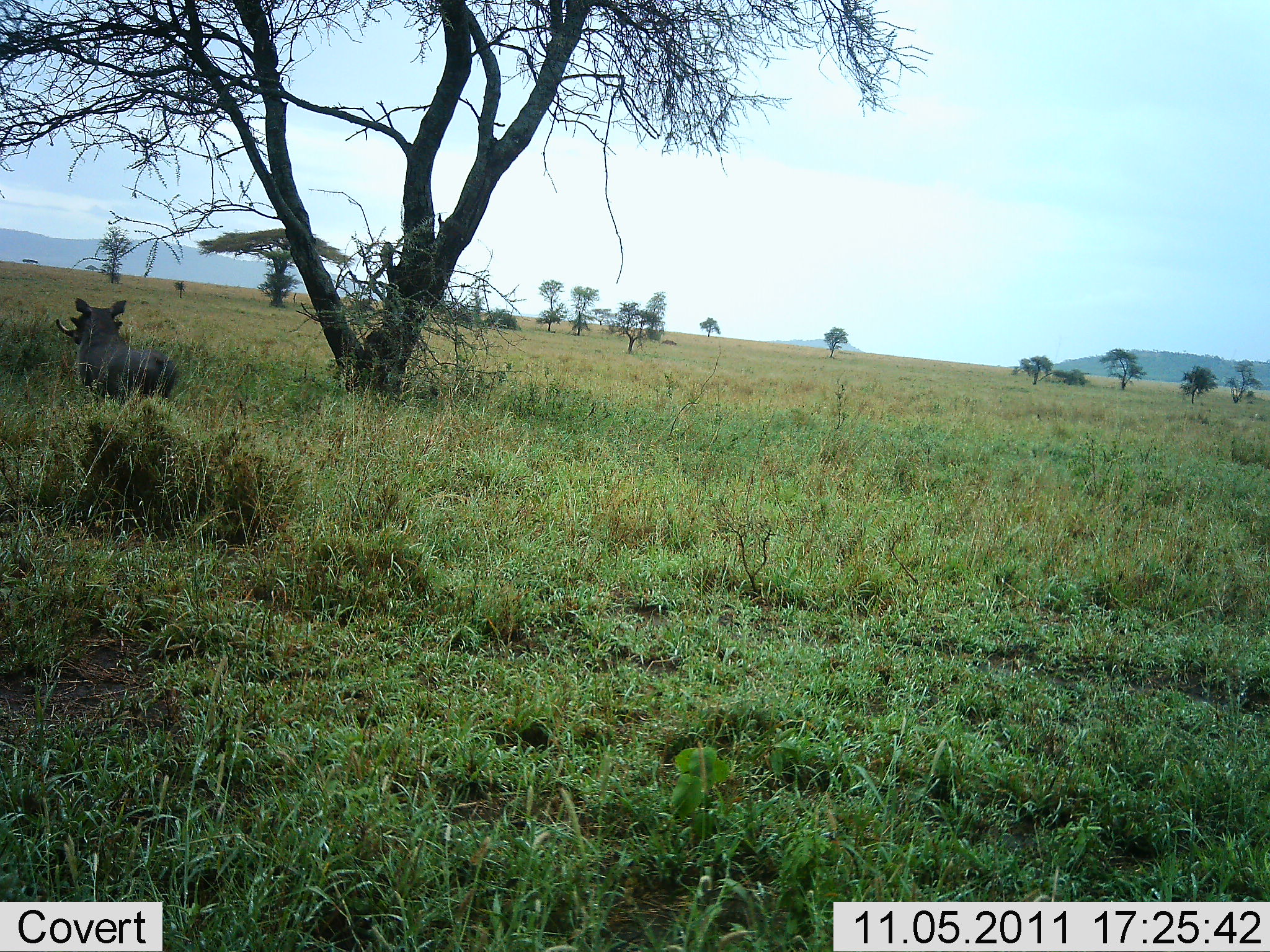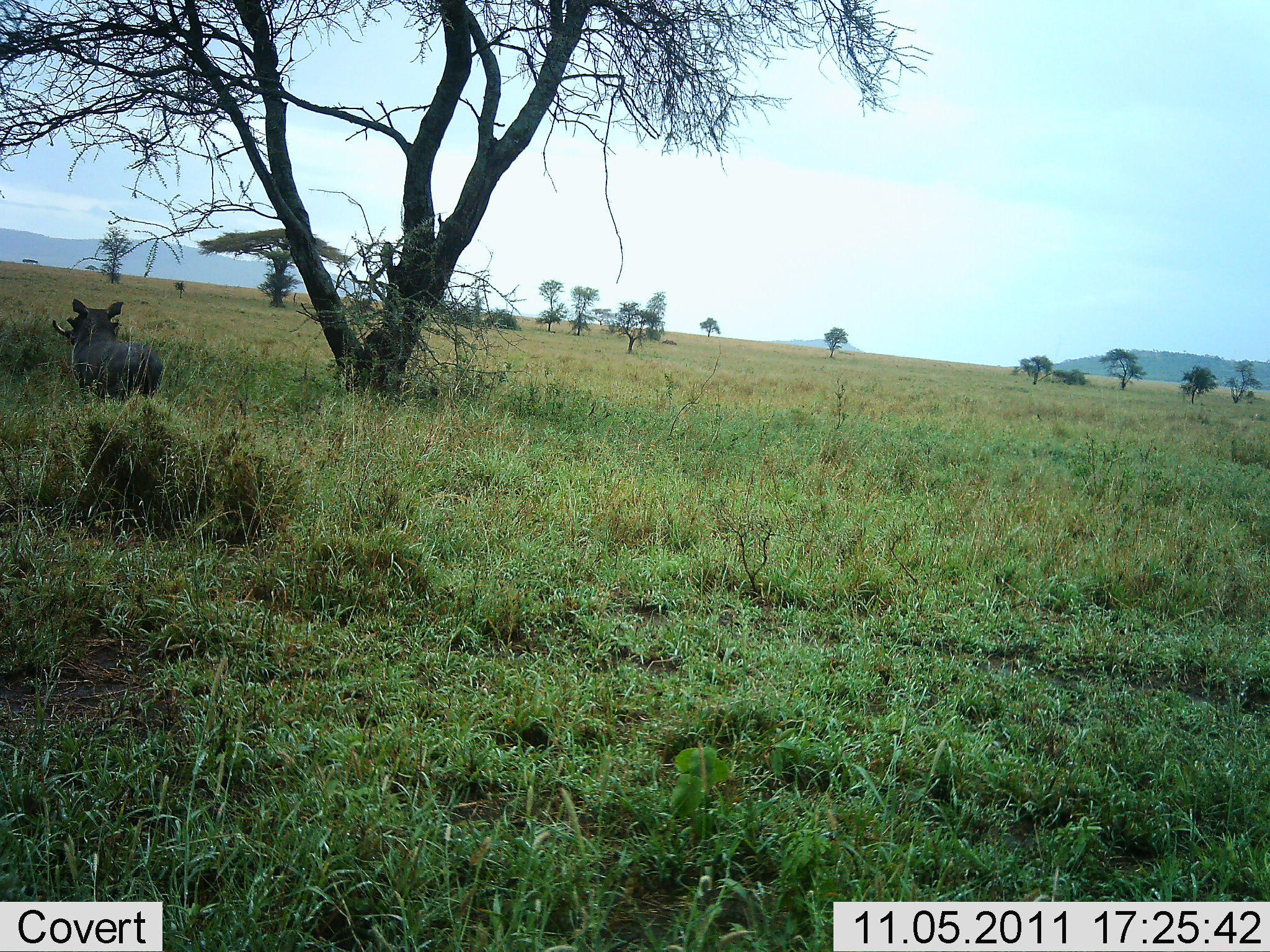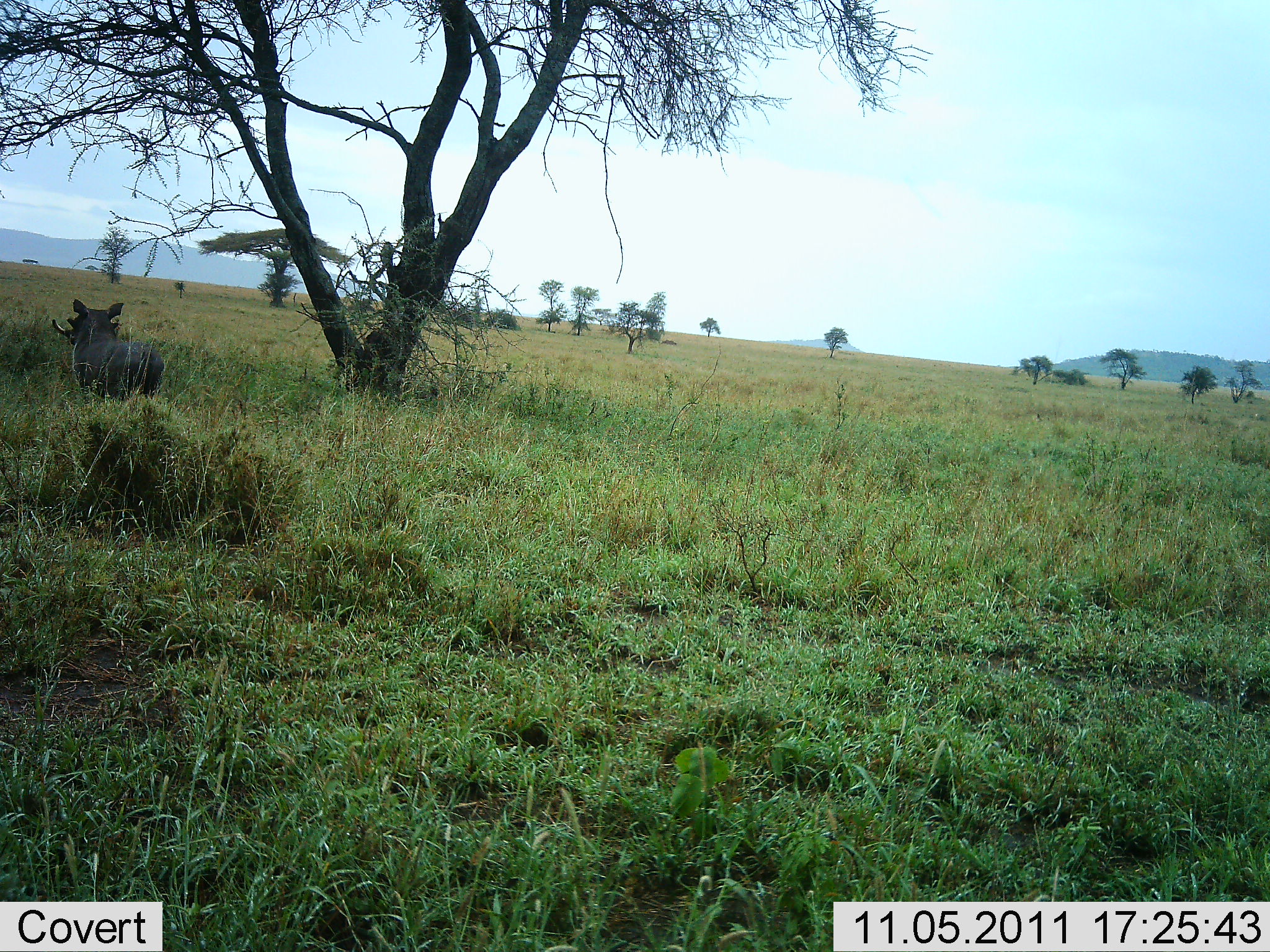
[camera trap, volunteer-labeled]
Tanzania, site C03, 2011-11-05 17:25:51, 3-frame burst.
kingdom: Animalia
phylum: Chordata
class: Mammalia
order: Artiodactyla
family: Suidae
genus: Phacochoerus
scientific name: Phacochoerus africanus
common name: warthog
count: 1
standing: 50%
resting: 0%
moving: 57%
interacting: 0%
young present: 0%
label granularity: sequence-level